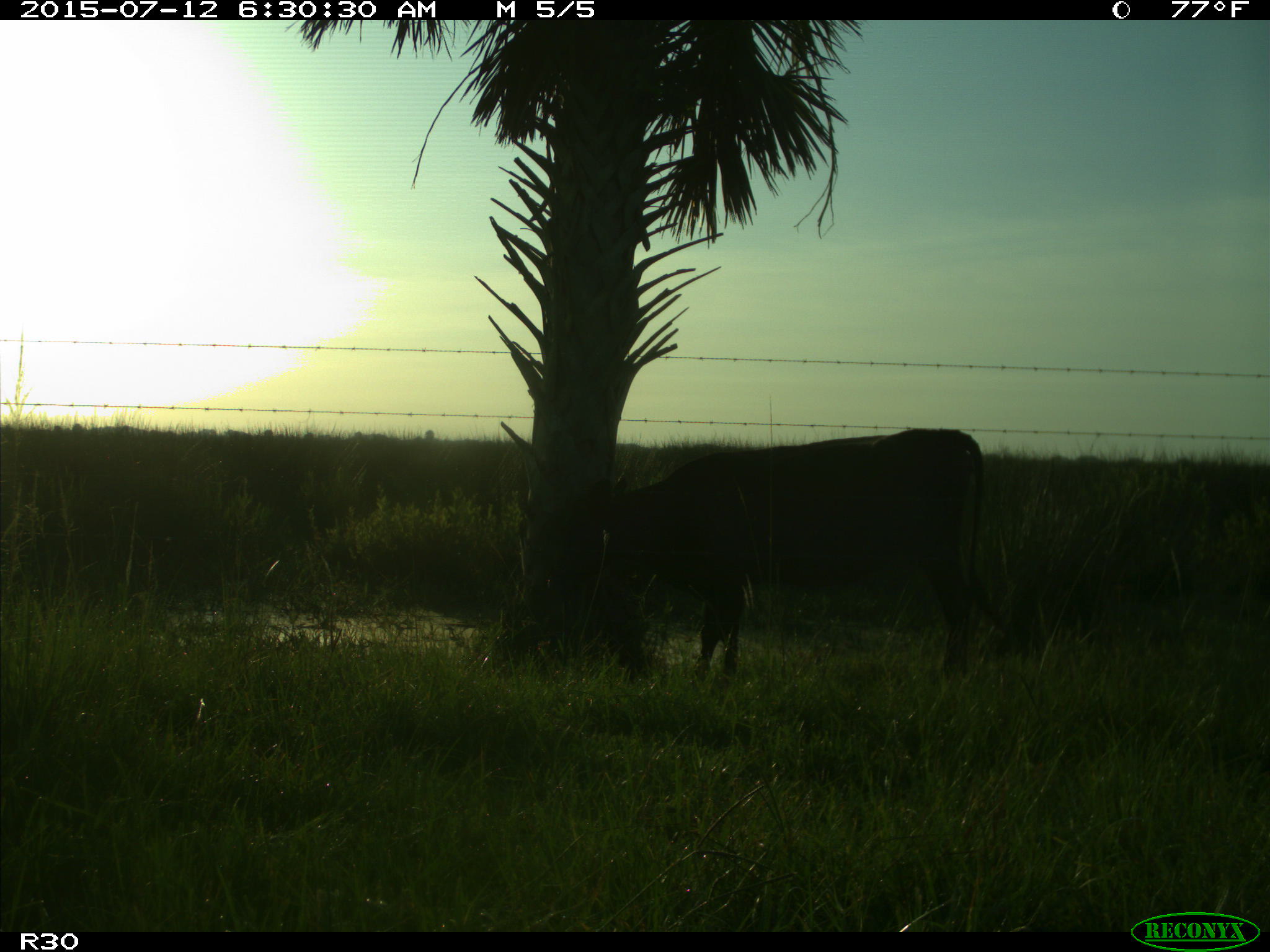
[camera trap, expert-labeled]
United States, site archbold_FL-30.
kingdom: Animalia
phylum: Chordata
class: Mammalia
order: Artiodactyla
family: Bovidae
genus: Bos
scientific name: Bos taurus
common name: domestic cow